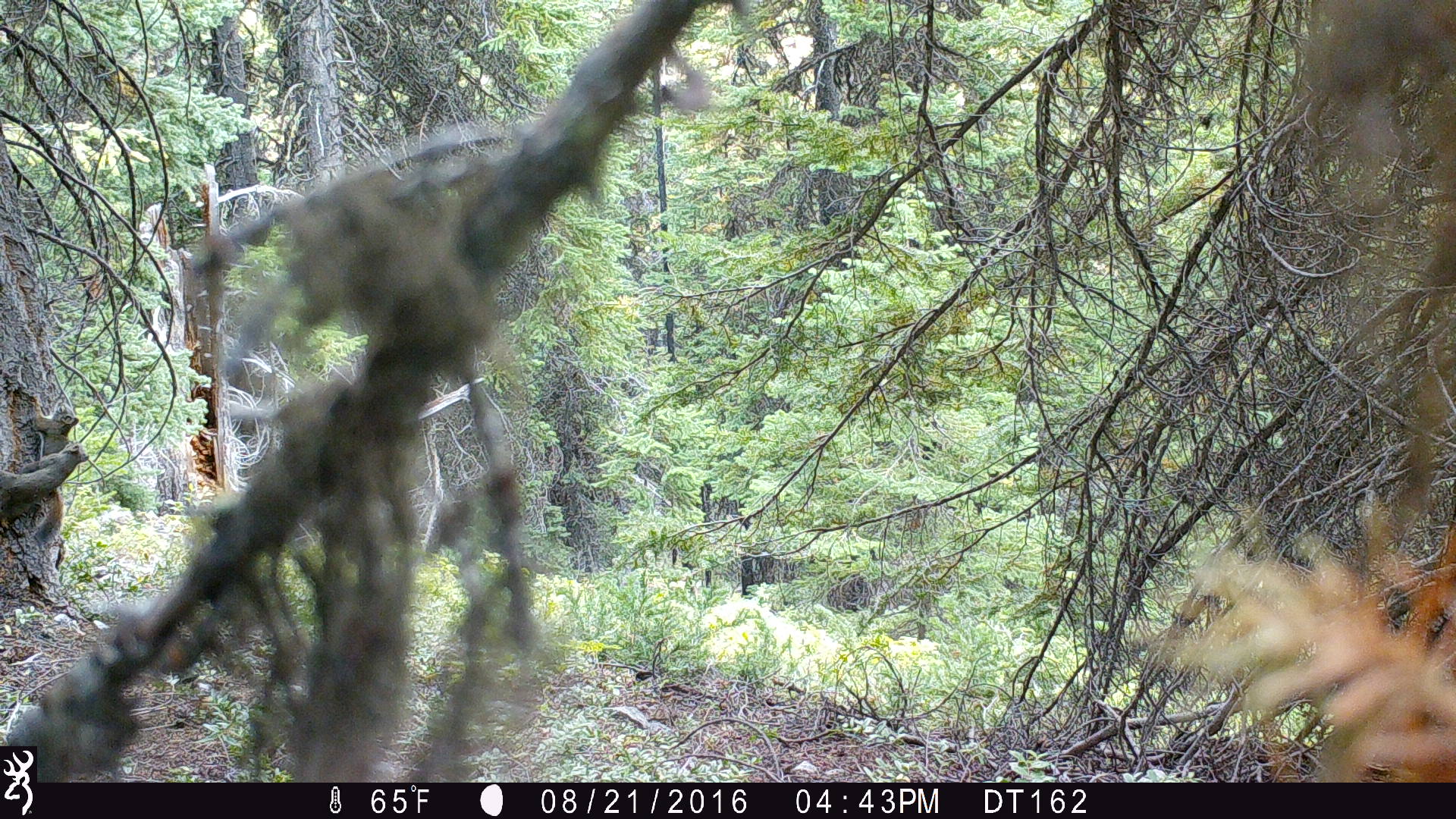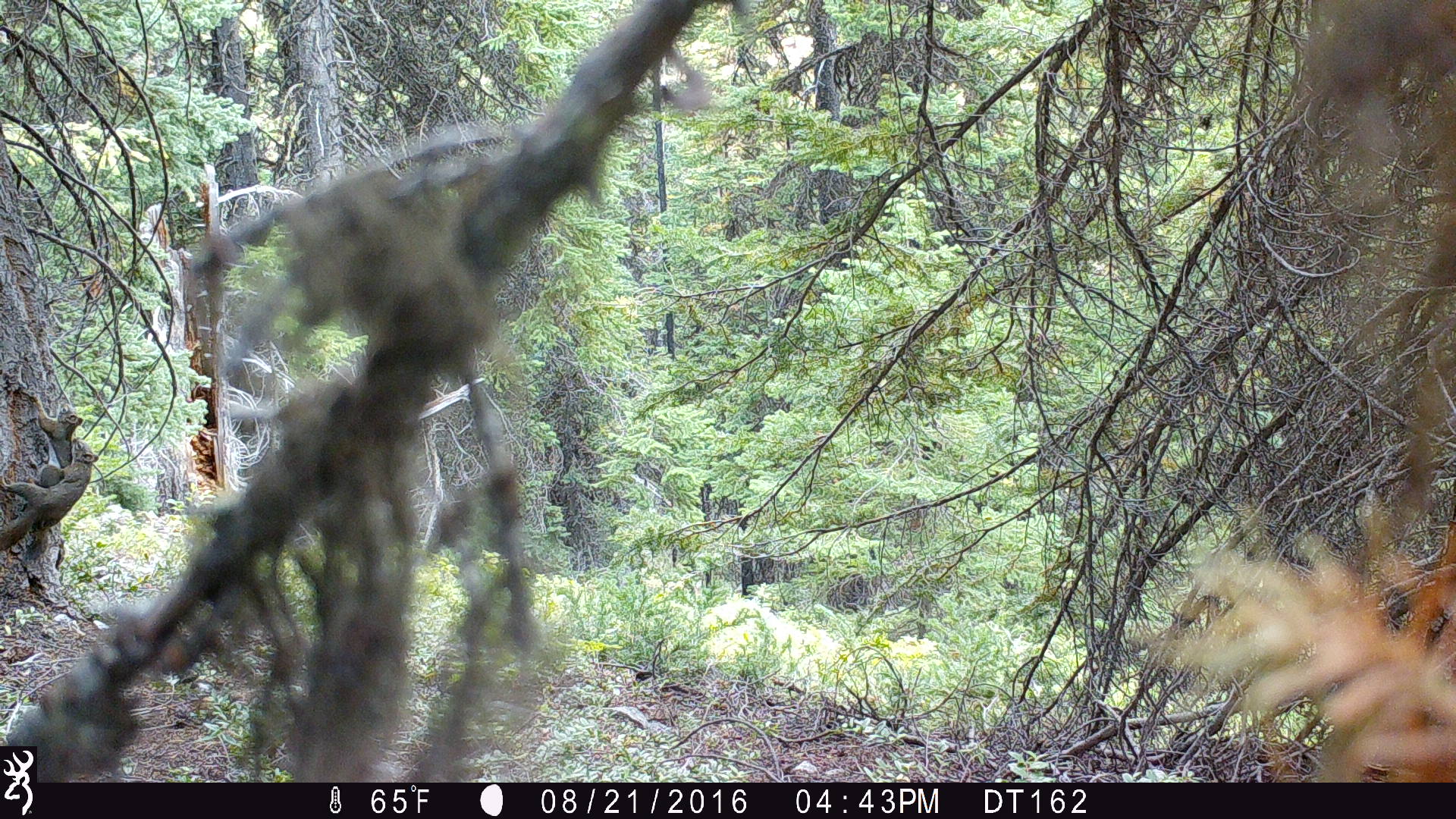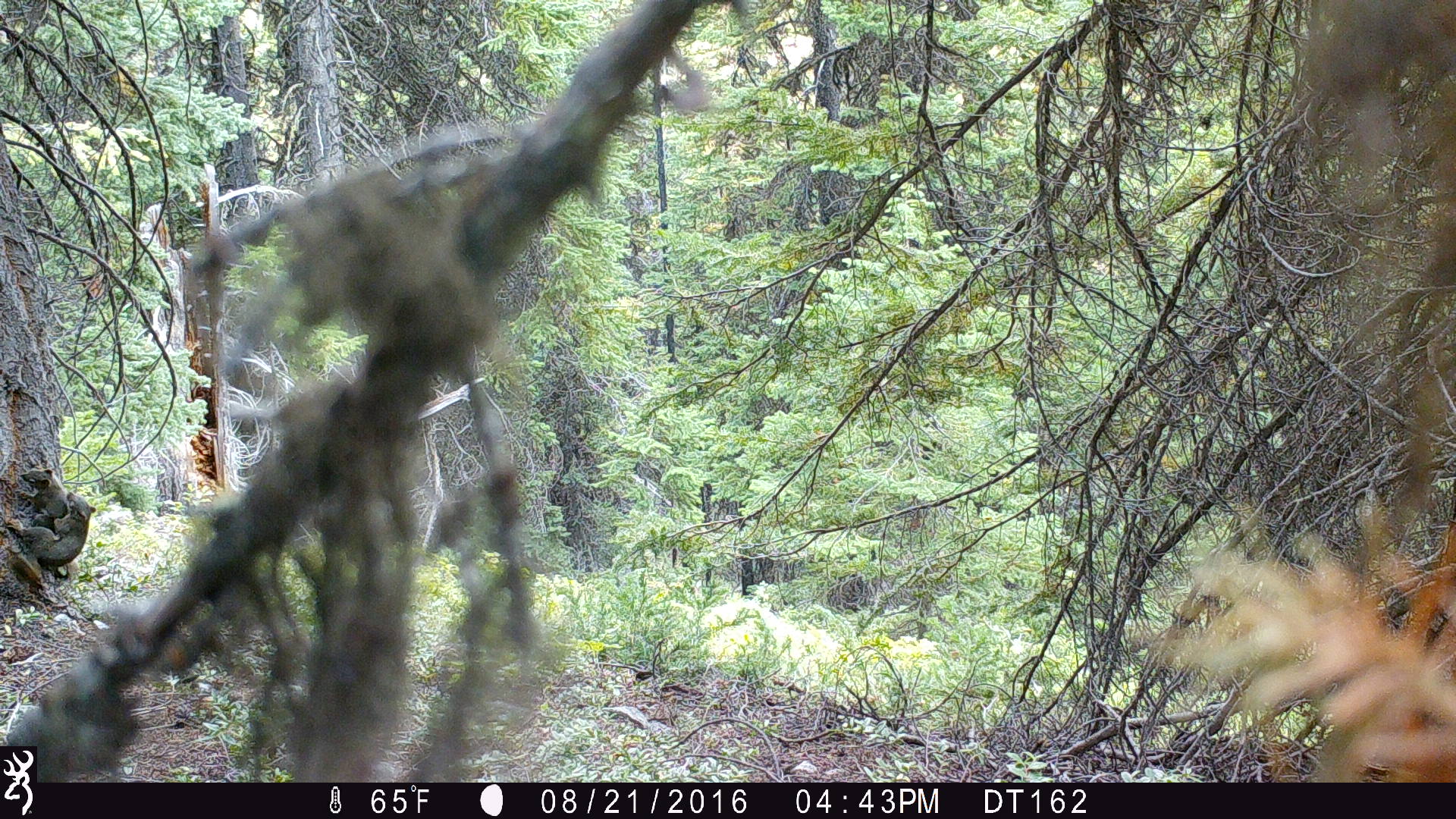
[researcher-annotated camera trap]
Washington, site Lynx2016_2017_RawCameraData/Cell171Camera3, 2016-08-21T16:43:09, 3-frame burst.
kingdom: Animalia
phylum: Chordata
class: Mammalia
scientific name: Mammalia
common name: small mammal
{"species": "small mammal (Mammalia)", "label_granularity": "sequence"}